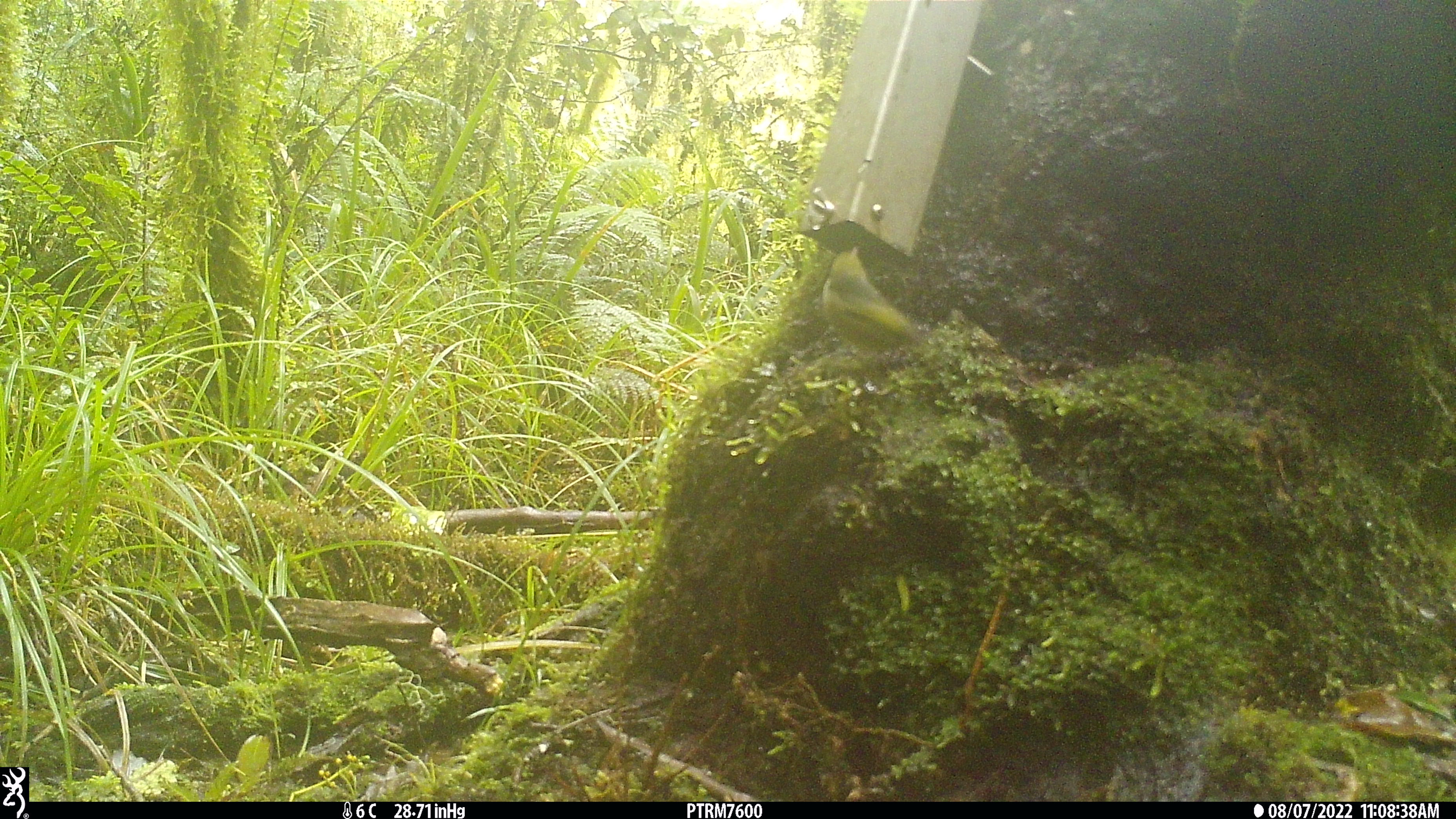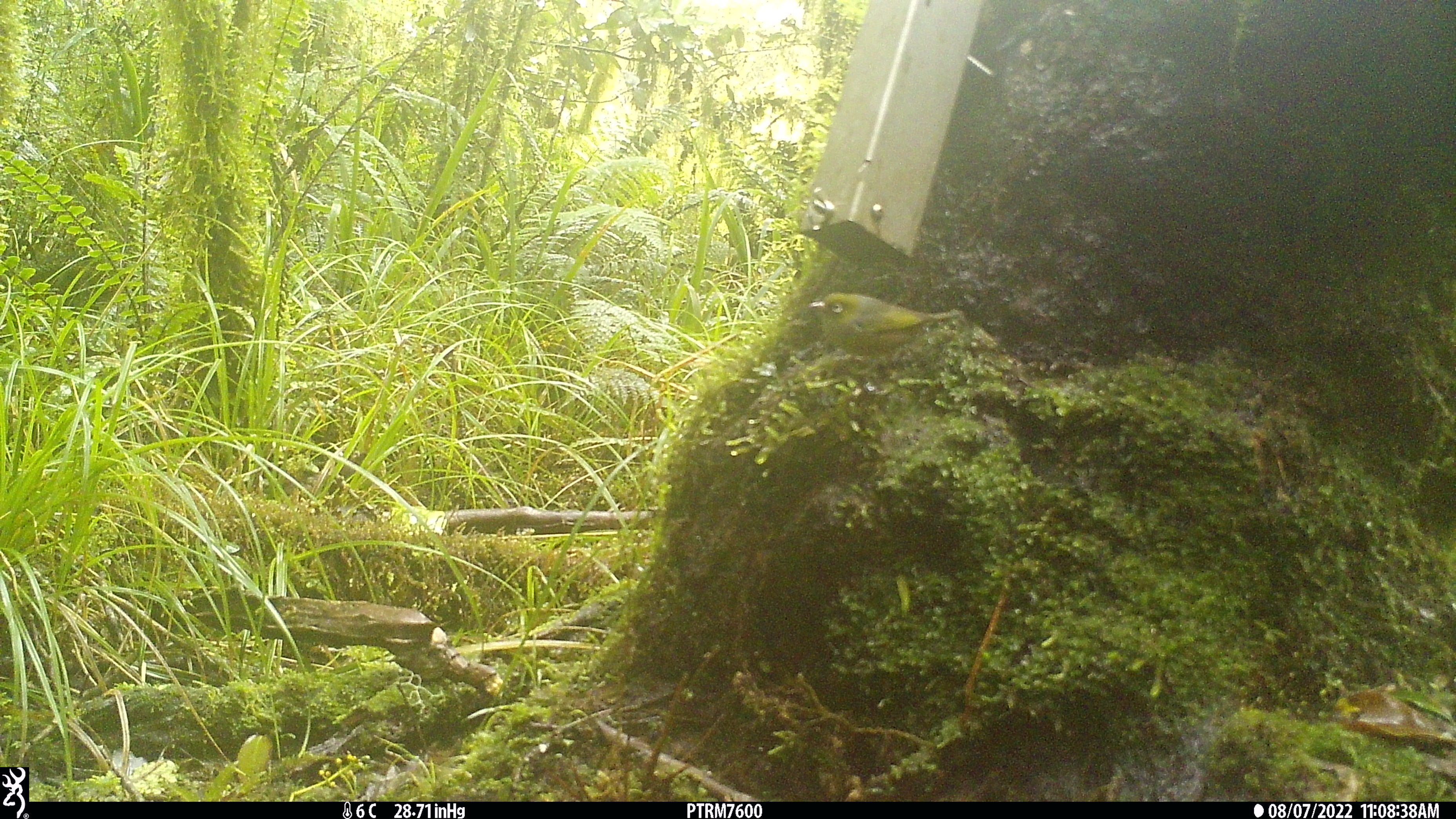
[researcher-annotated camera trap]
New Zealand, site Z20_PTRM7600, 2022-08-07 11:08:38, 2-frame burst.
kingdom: Animalia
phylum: Chordata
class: Aves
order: Passeriformes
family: Zosteropidae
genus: Zosterops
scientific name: Zosterops lateralis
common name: silvereye